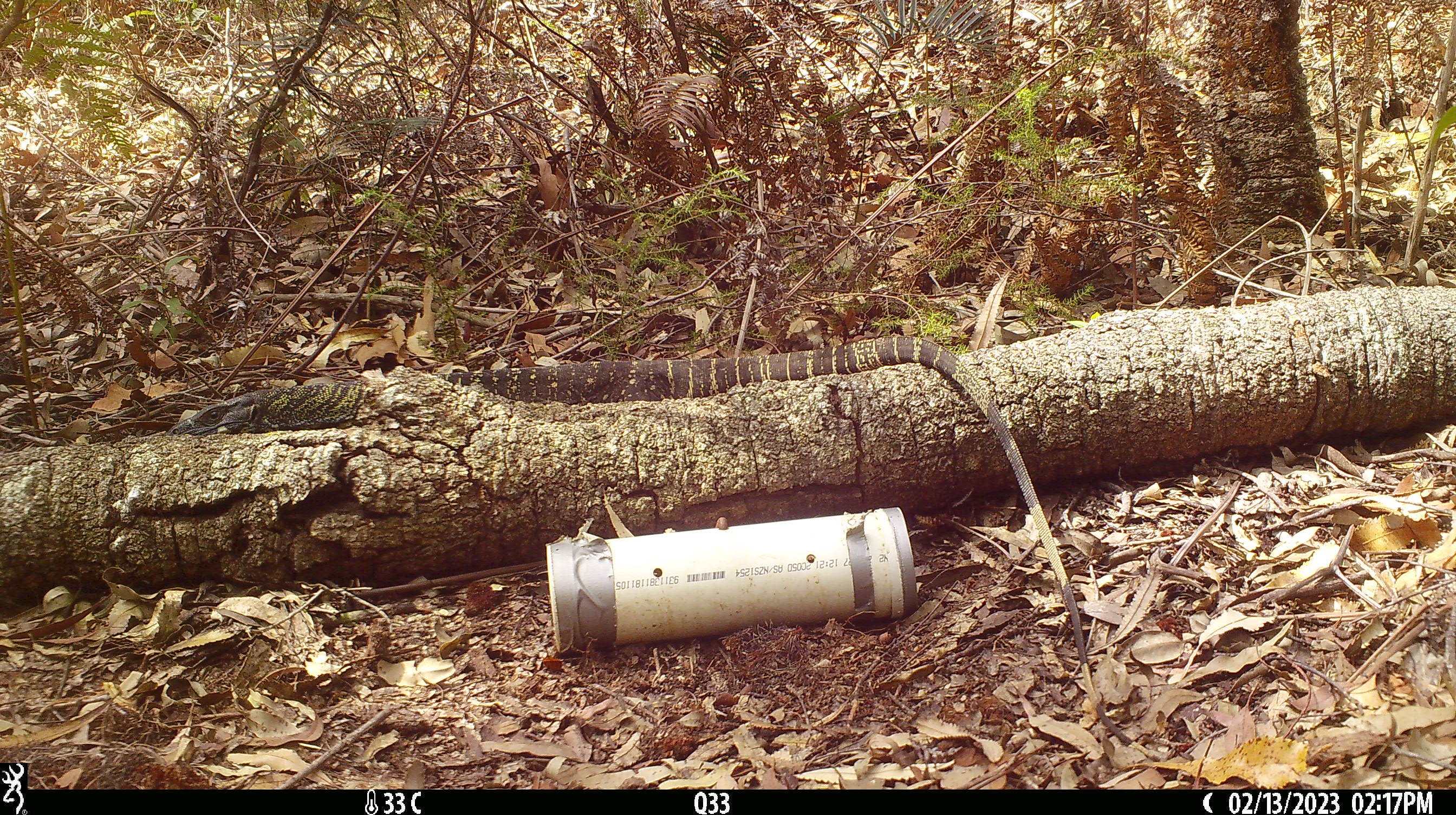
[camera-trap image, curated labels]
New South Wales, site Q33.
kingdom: Animalia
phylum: Chordata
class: Reptilia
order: Squamata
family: Varanidae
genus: Varanus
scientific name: Varanus varius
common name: lace monitor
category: goanna